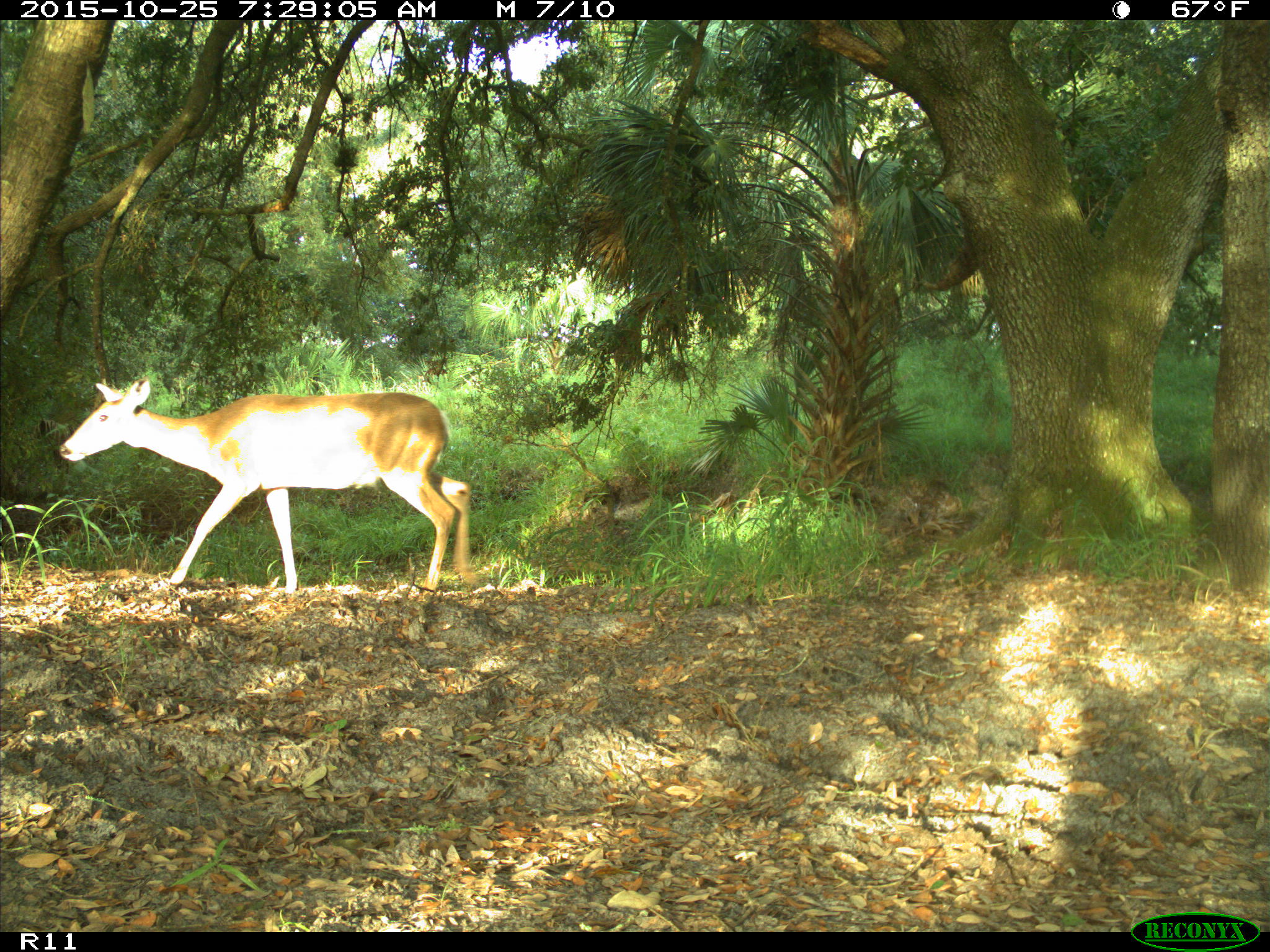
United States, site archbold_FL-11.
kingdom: Animalia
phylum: Chordata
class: Mammalia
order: Artiodactyla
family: Cervidae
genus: Odocoileus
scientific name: Odocoileus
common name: deer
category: unidentified deer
Unidentified deer (deer) (Odocoileus).